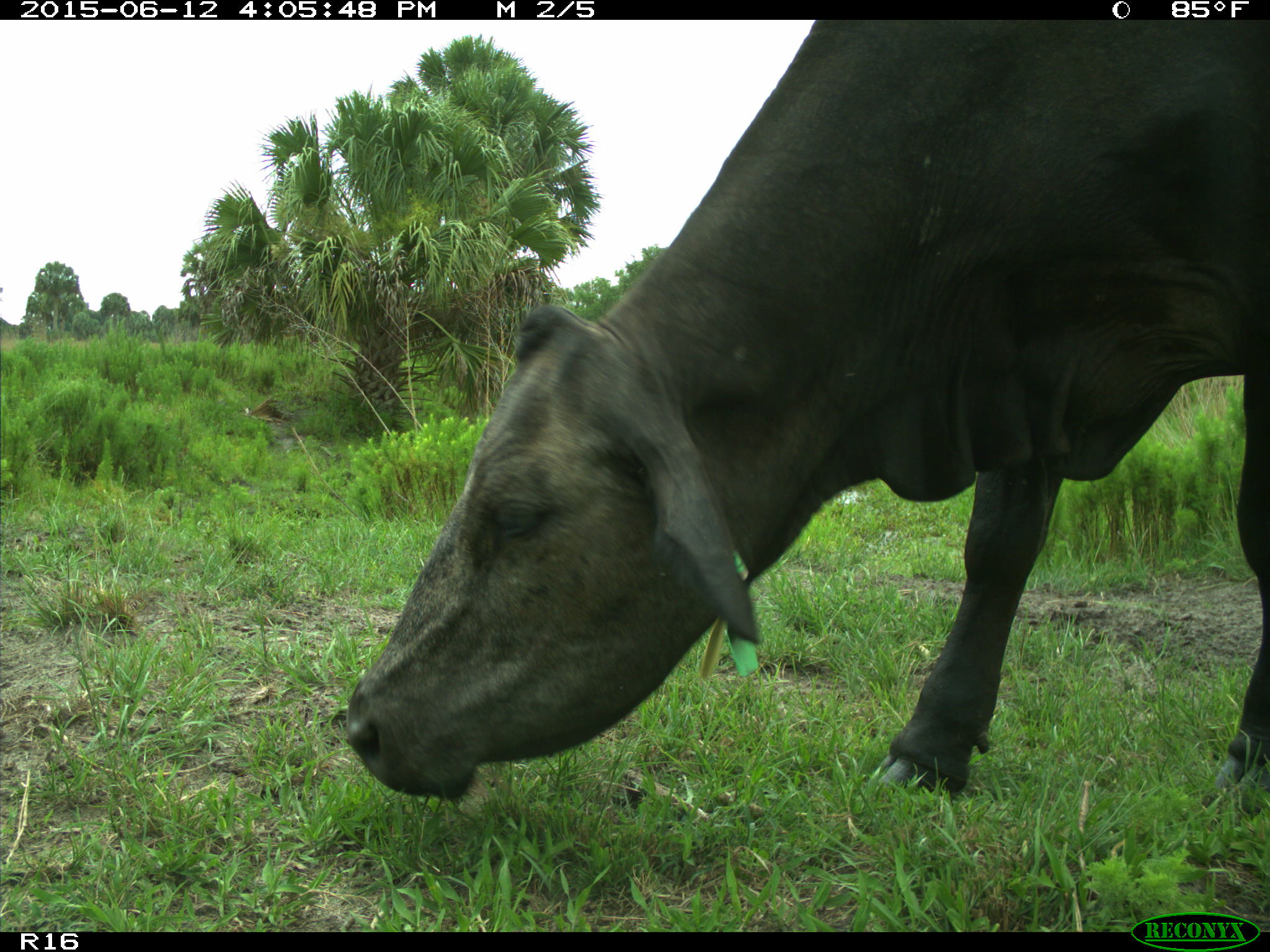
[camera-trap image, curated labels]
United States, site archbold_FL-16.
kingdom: Animalia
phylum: Chordata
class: Mammalia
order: Artiodactyla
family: Bovidae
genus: Bos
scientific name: Bos taurus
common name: domestic cow